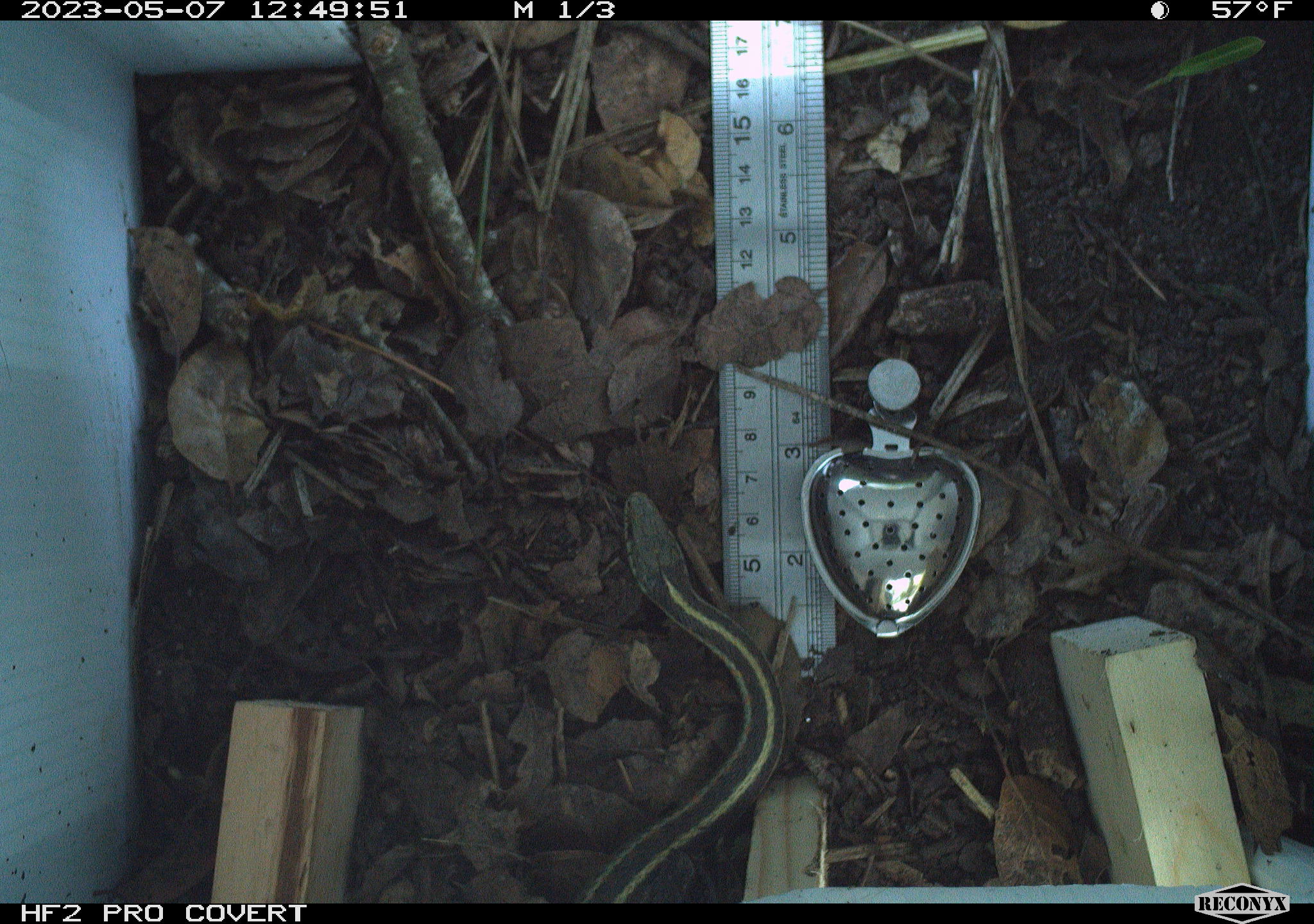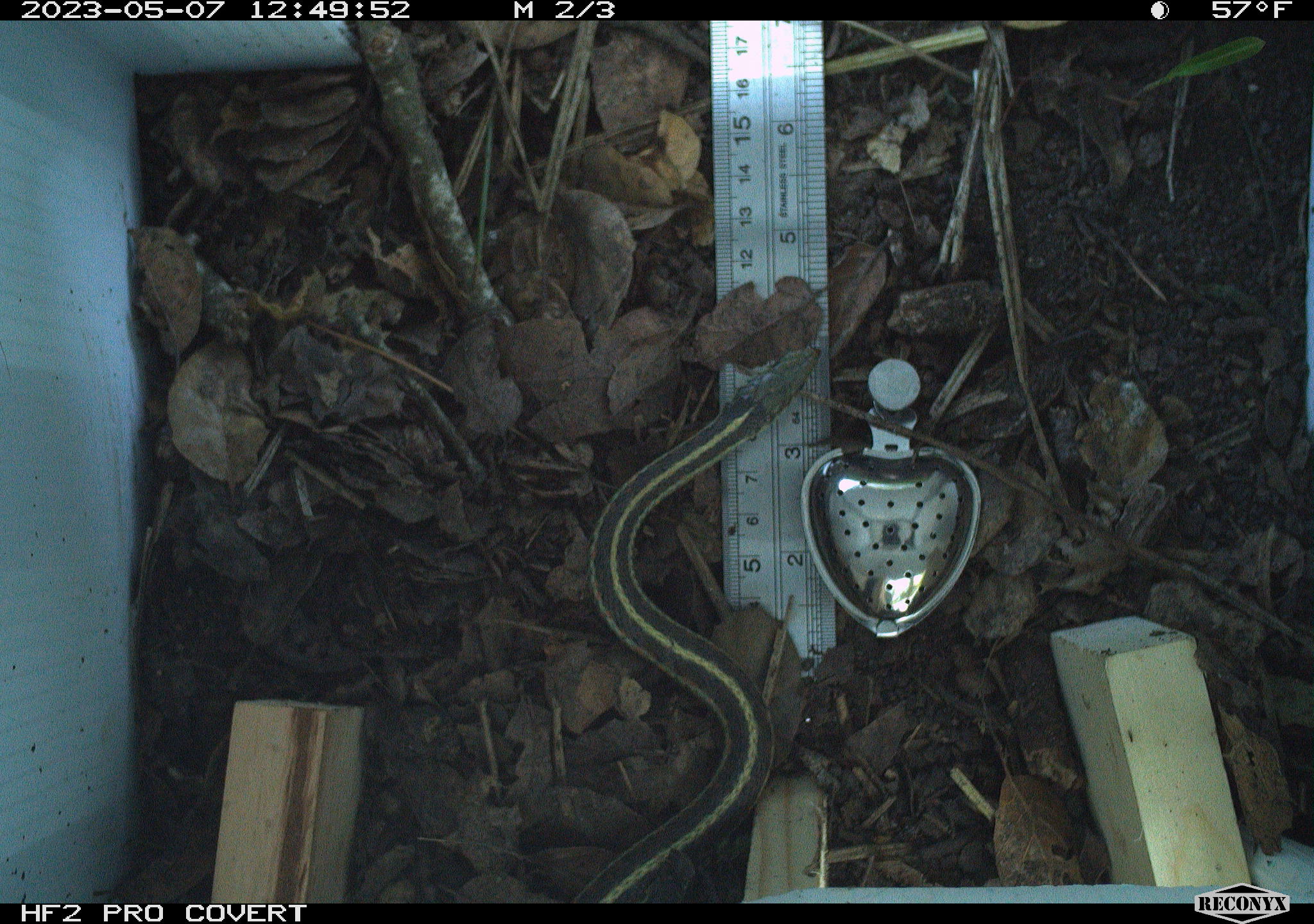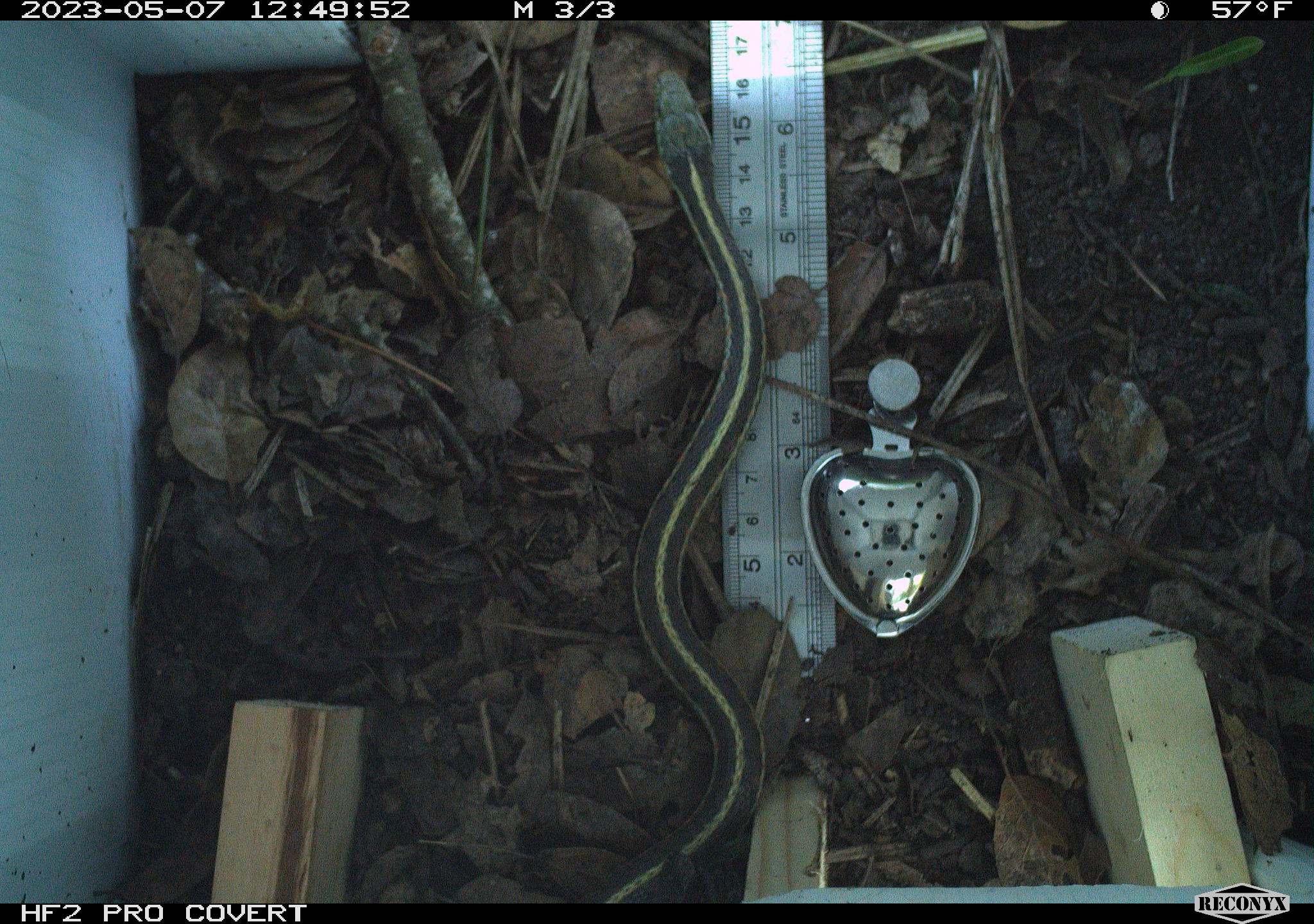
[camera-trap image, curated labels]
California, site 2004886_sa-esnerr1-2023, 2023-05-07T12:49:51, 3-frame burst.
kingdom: Animalia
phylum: Chordata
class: Reptilia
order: Squamata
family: Colubridae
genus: Thamnophis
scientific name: Thamnophis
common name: american gartersnakes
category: thamnophis species